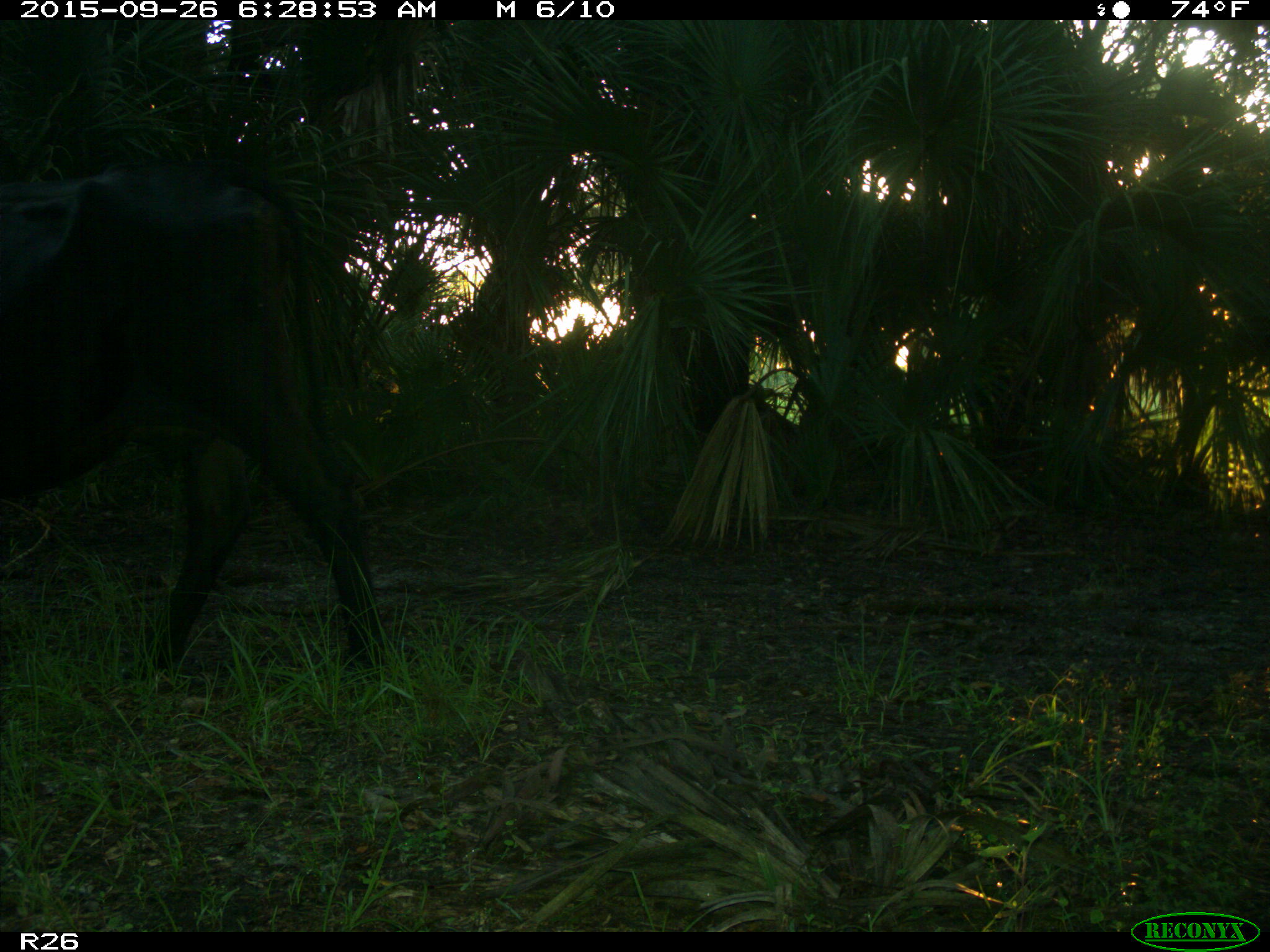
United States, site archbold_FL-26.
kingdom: Animalia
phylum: Chordata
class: Mammalia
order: Artiodactyla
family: Bovidae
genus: Bos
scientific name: Bos taurus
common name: domestic cow